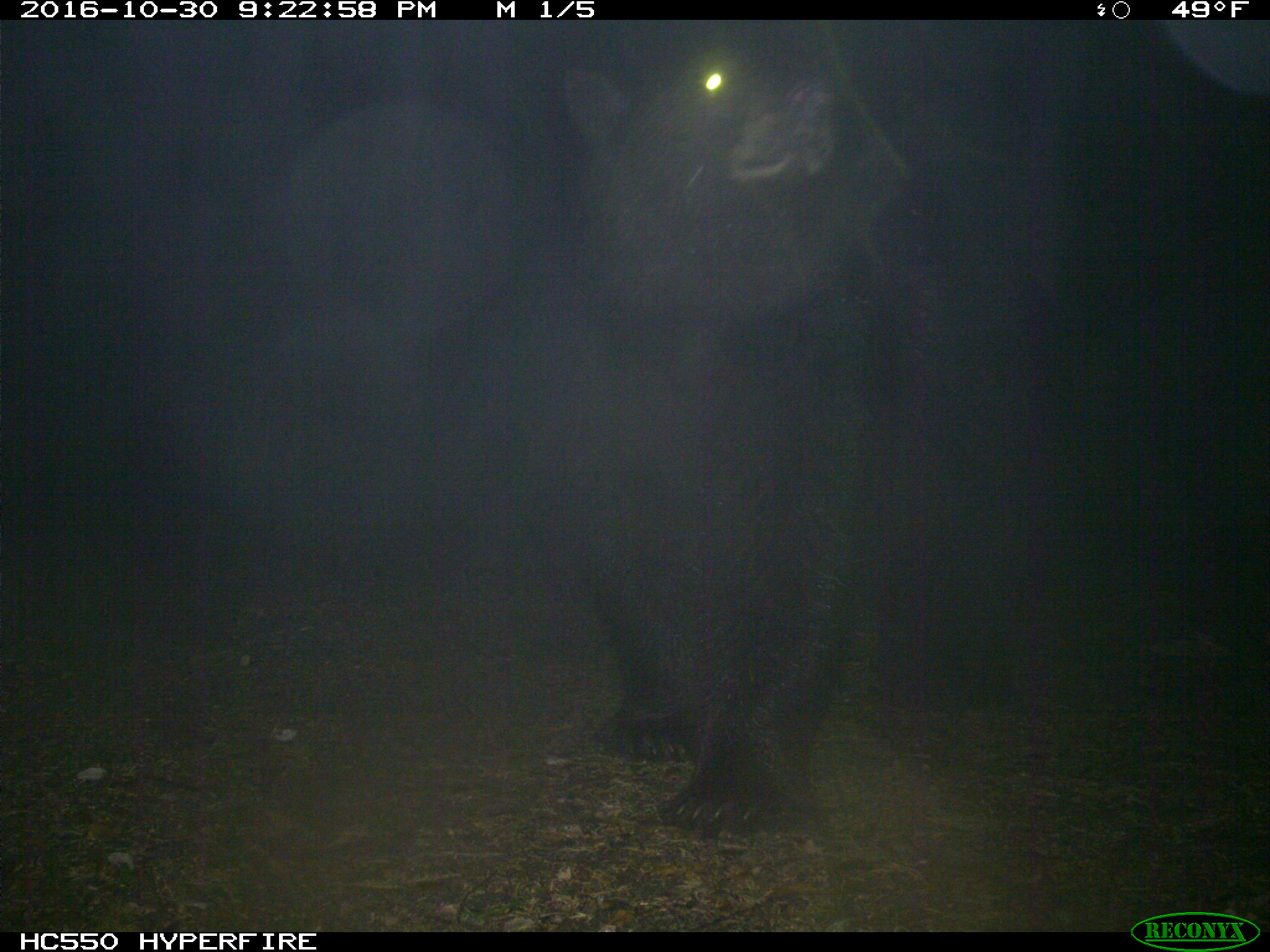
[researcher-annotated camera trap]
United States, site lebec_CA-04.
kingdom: Animalia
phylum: Chordata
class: Mammalia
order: Carnivora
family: Ursidae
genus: Ursus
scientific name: Ursus americanus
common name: american black bear